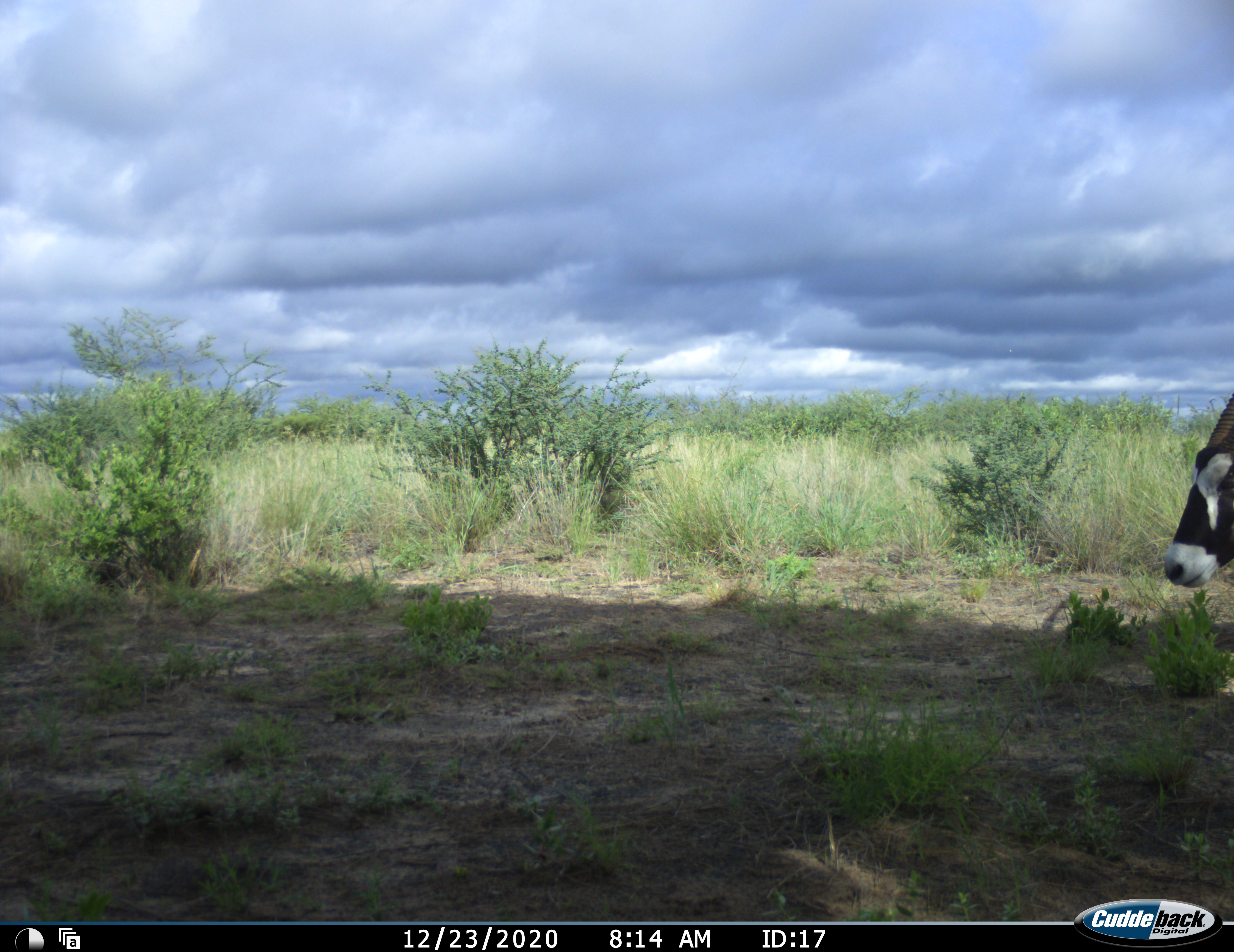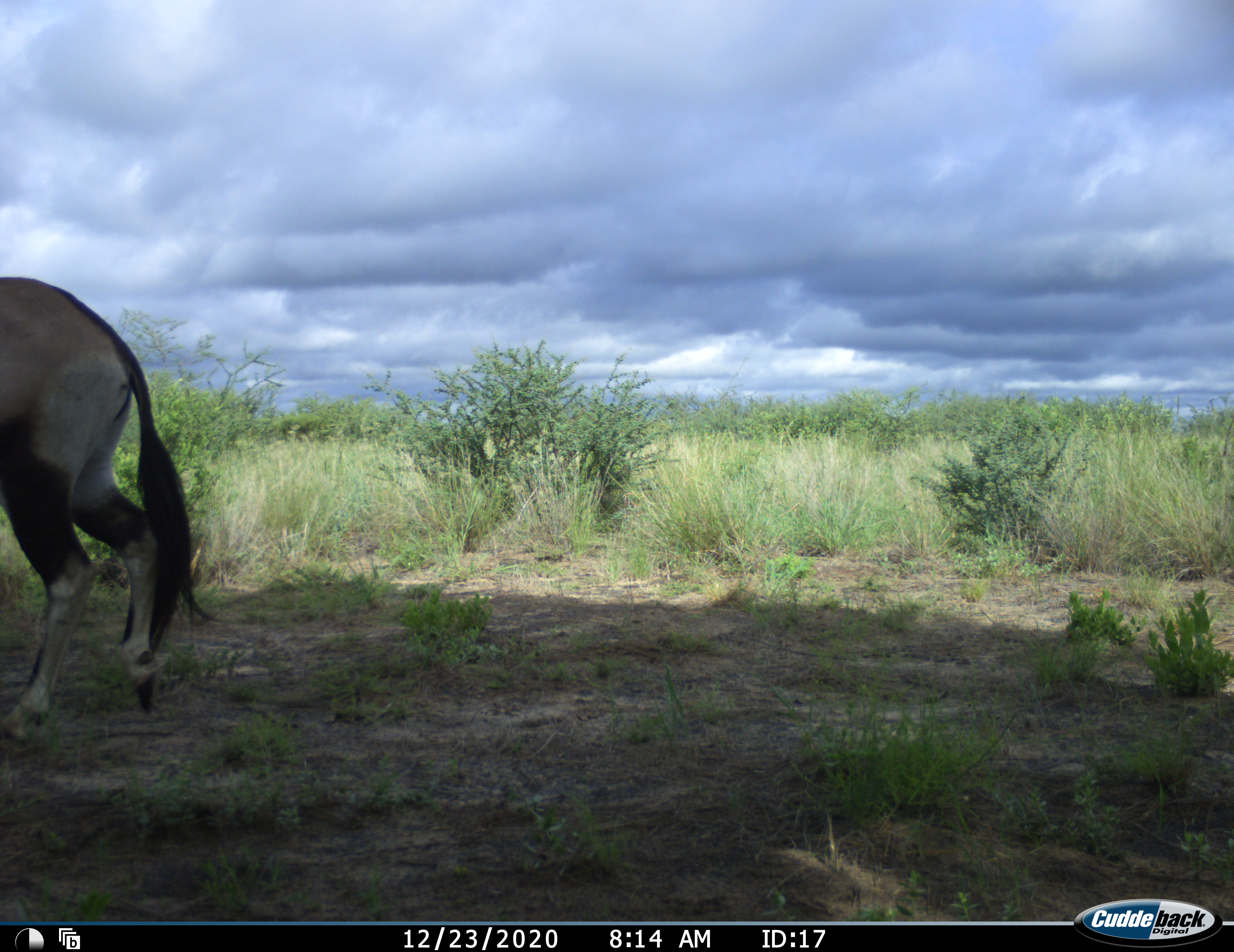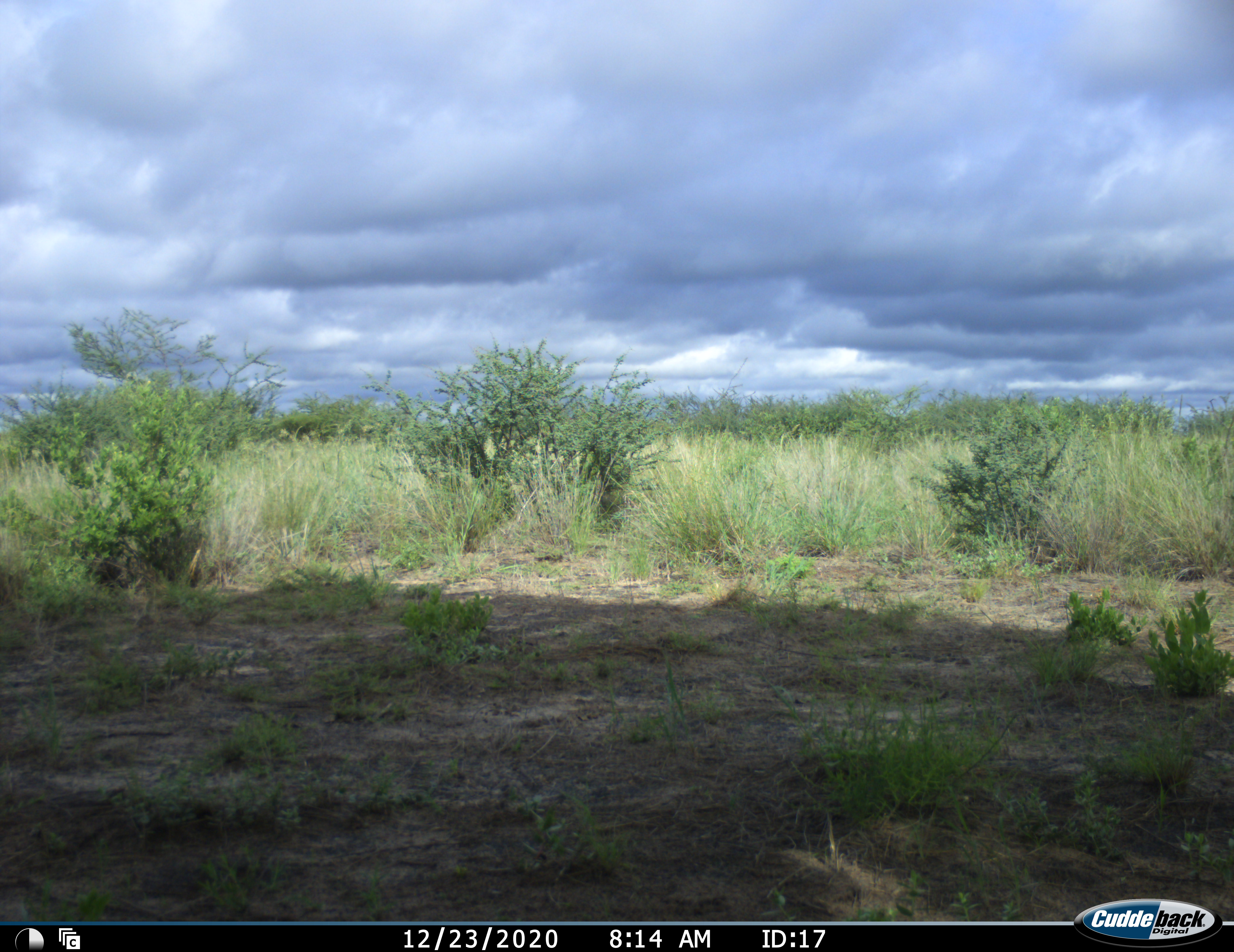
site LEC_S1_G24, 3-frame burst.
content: unidentified animal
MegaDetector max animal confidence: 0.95